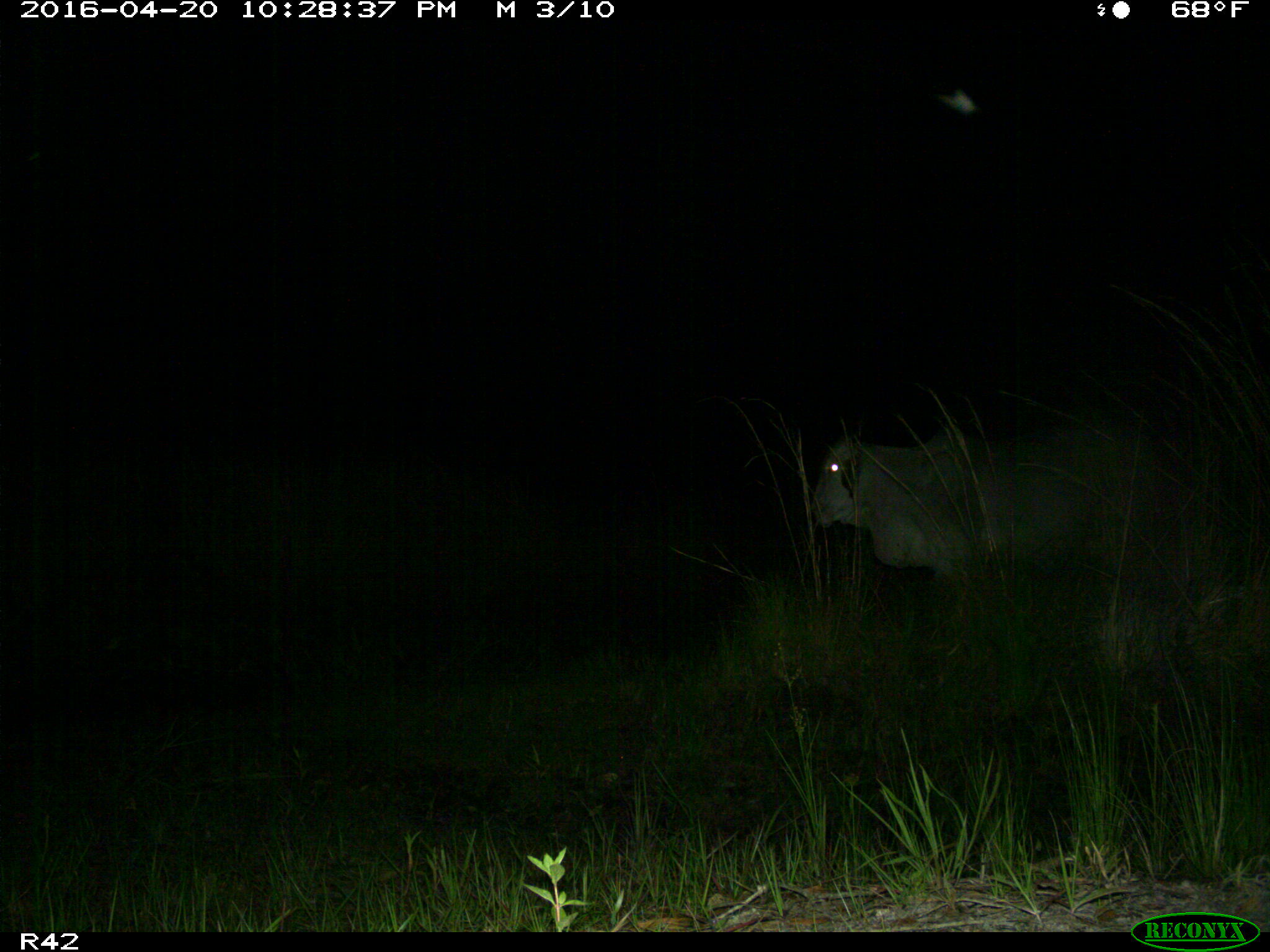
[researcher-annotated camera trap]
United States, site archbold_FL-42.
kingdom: Animalia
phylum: Chordata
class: Mammalia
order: Artiodactyla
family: Bovidae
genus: Bos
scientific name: Bos taurus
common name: domestic cow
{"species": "Bos taurus (domestic cow)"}